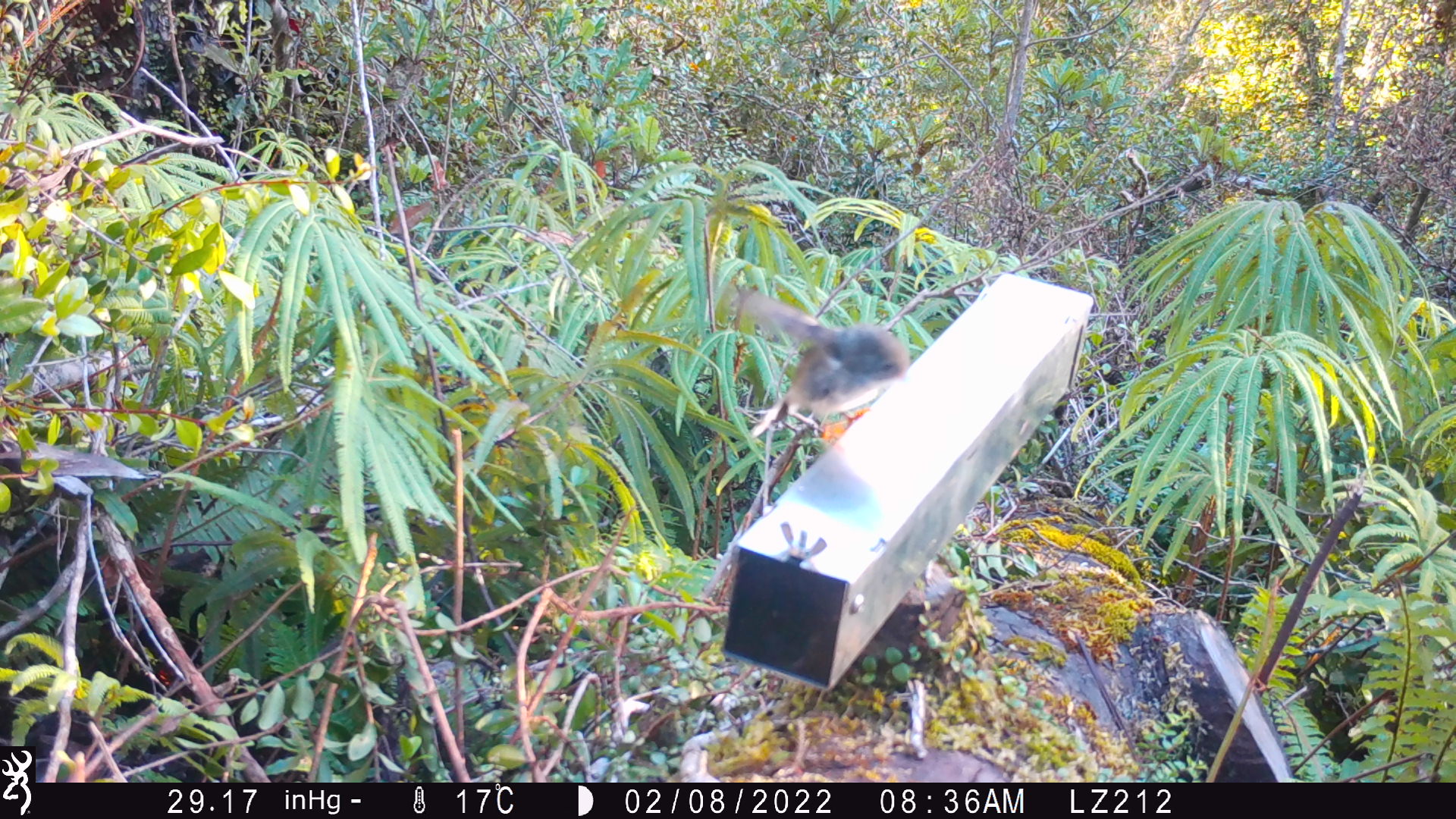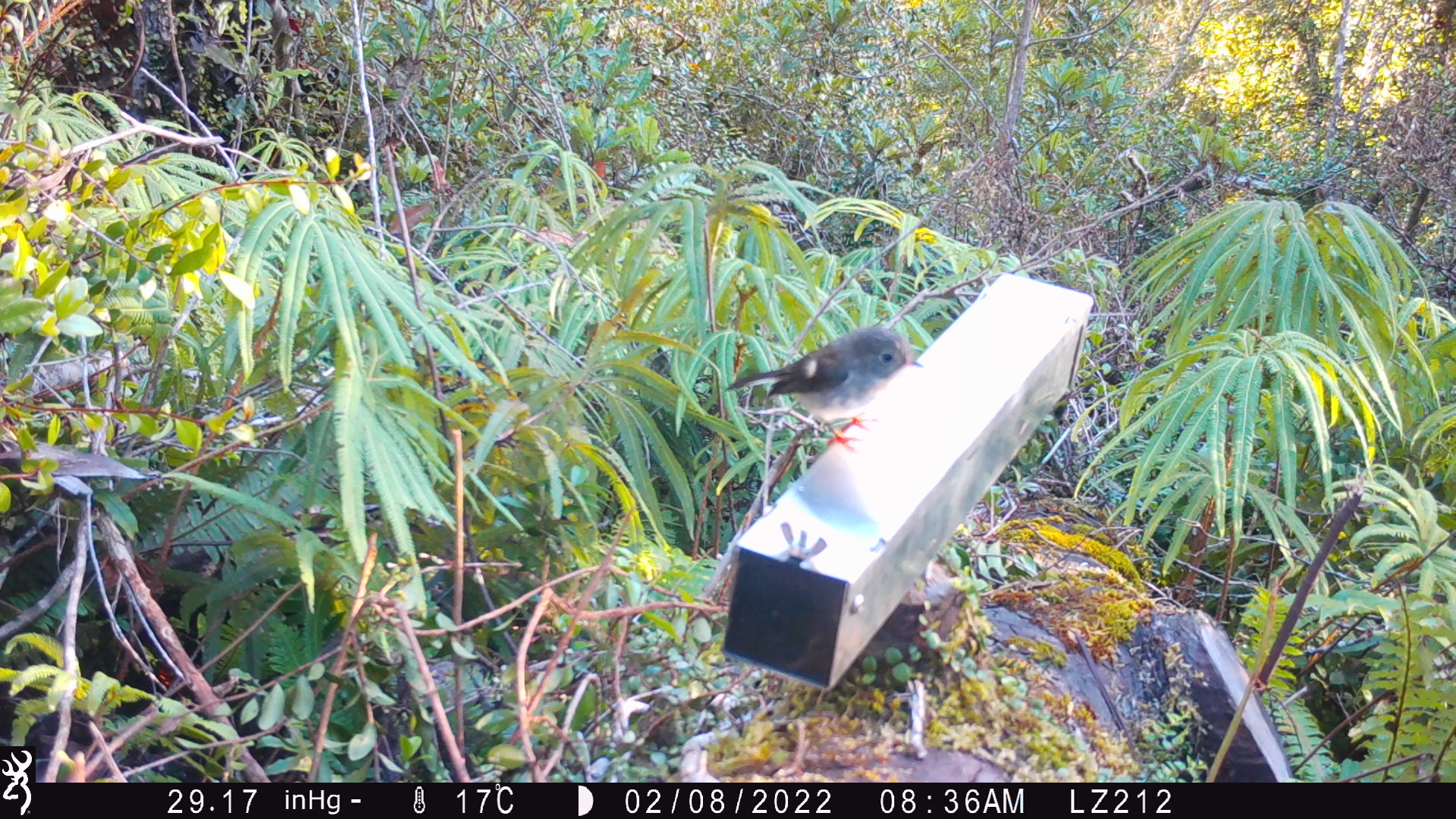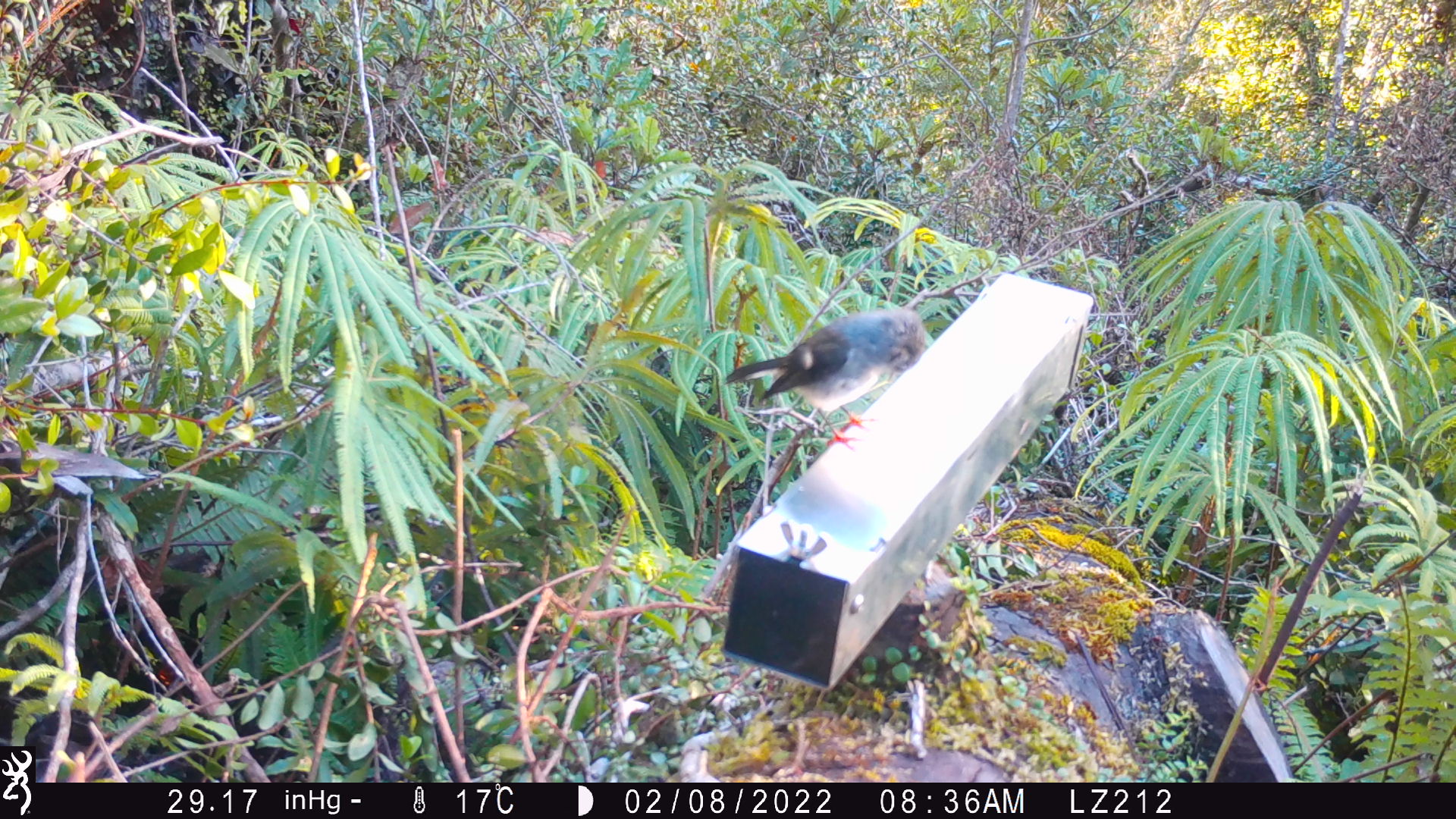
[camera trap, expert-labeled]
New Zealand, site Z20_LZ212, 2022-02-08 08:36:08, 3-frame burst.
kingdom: Animalia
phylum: Chordata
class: Aves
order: Passeriformes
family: Petroicidae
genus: Petroica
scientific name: Petroica macrocephala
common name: tomtit